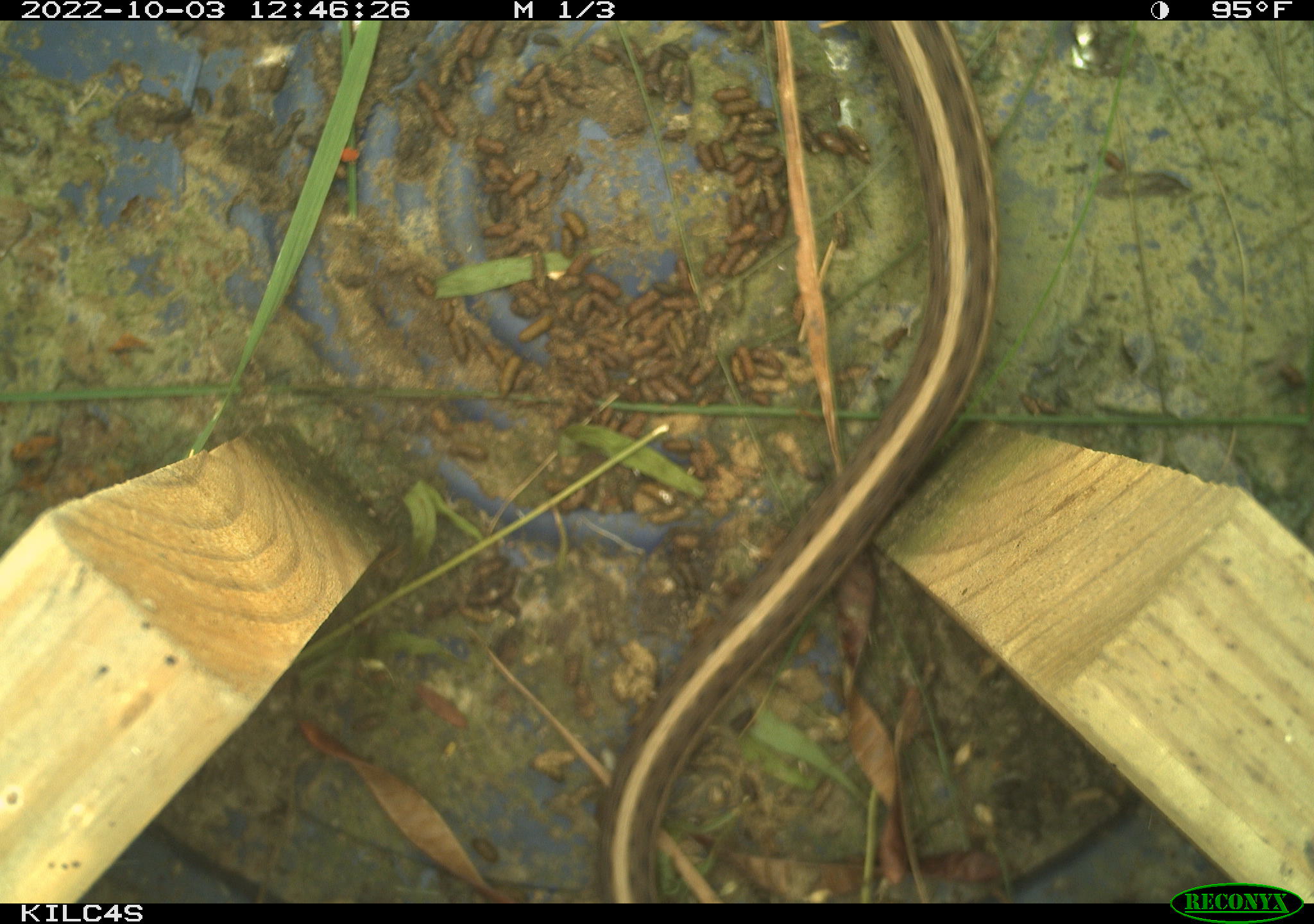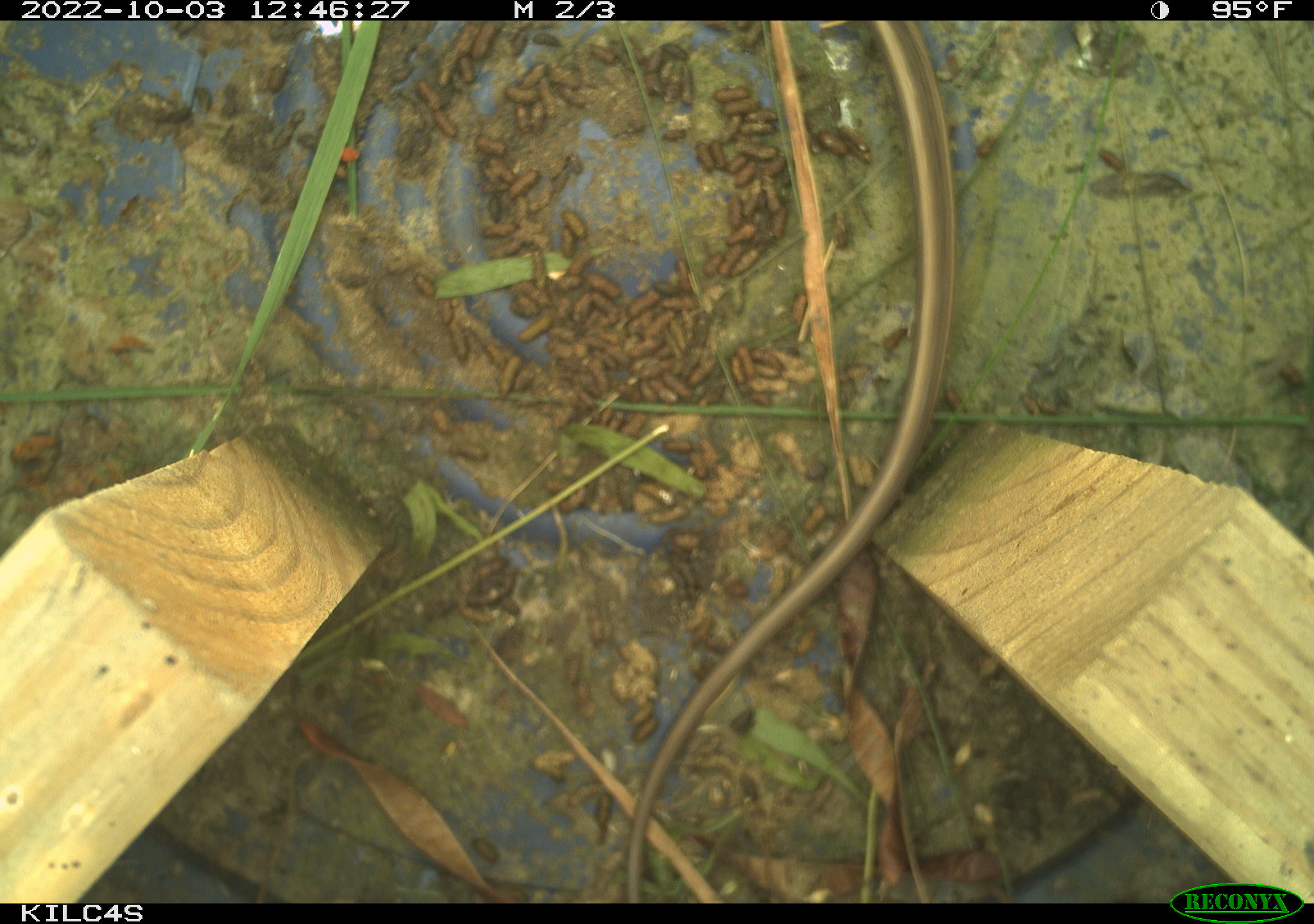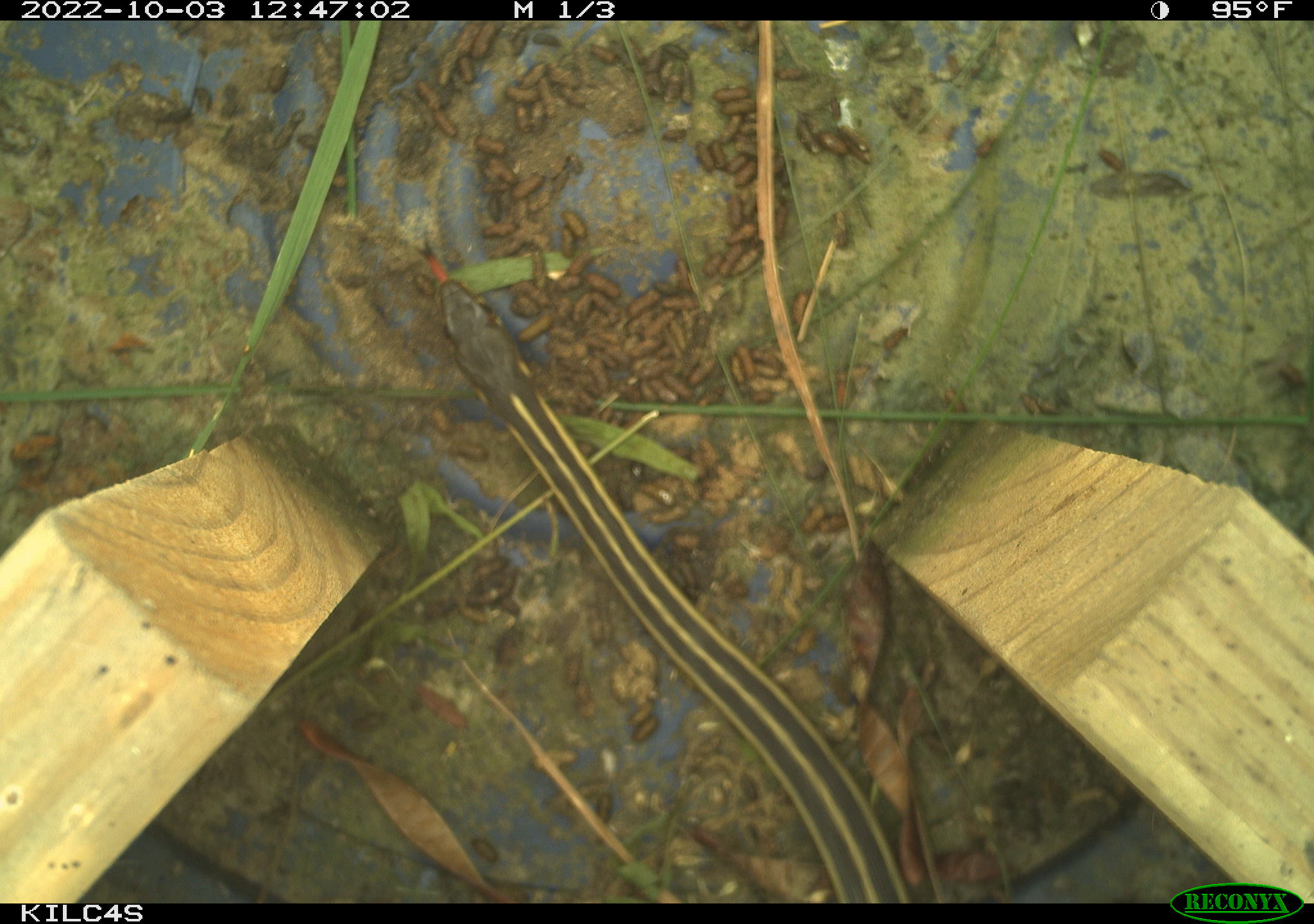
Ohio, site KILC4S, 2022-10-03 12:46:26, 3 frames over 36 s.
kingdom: Animalia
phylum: Chordata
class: Reptilia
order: Squamata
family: Colubridae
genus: Thamnophis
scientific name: Thamnophis sirtalis sirtalis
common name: eastern gartersnake